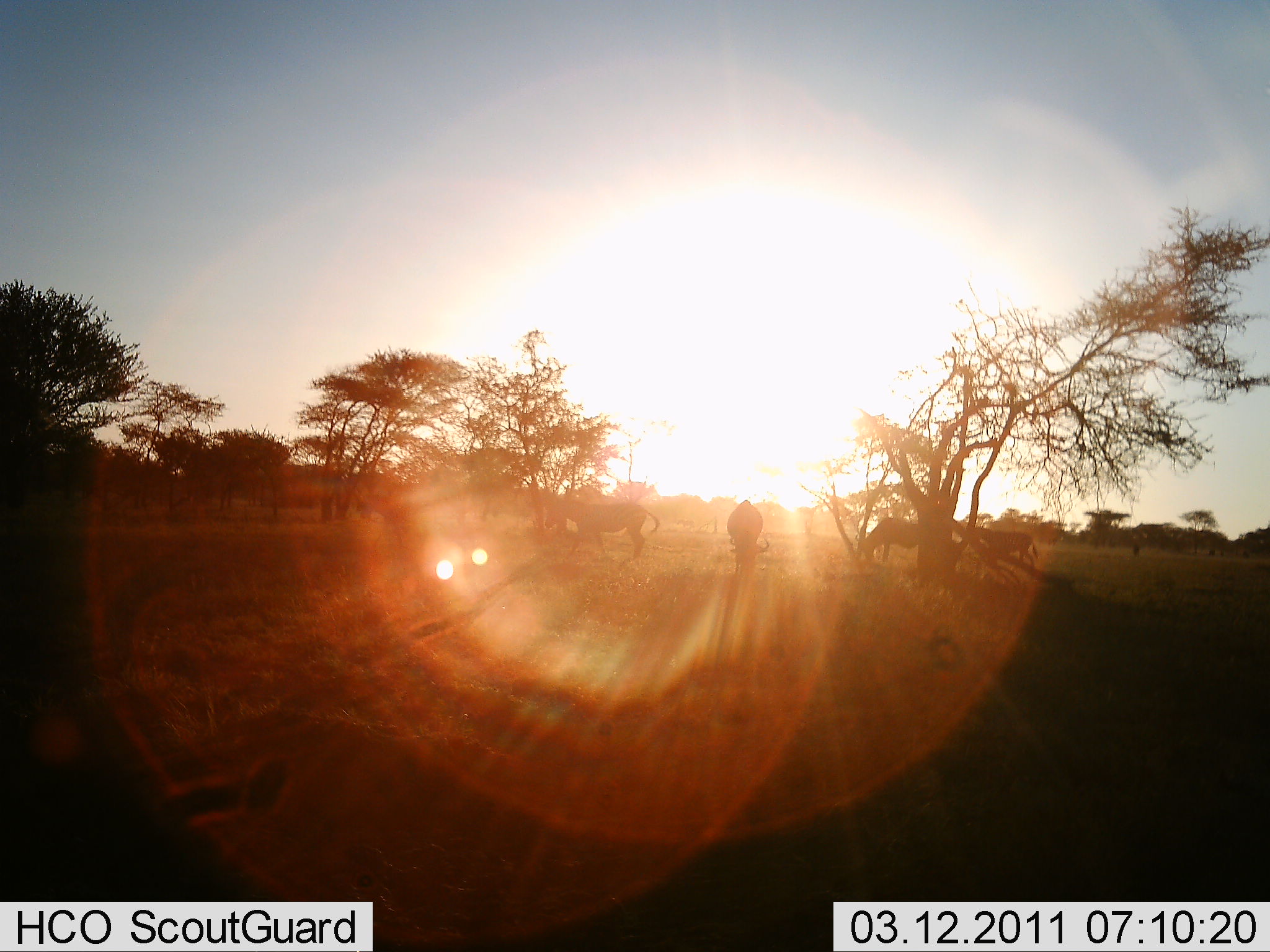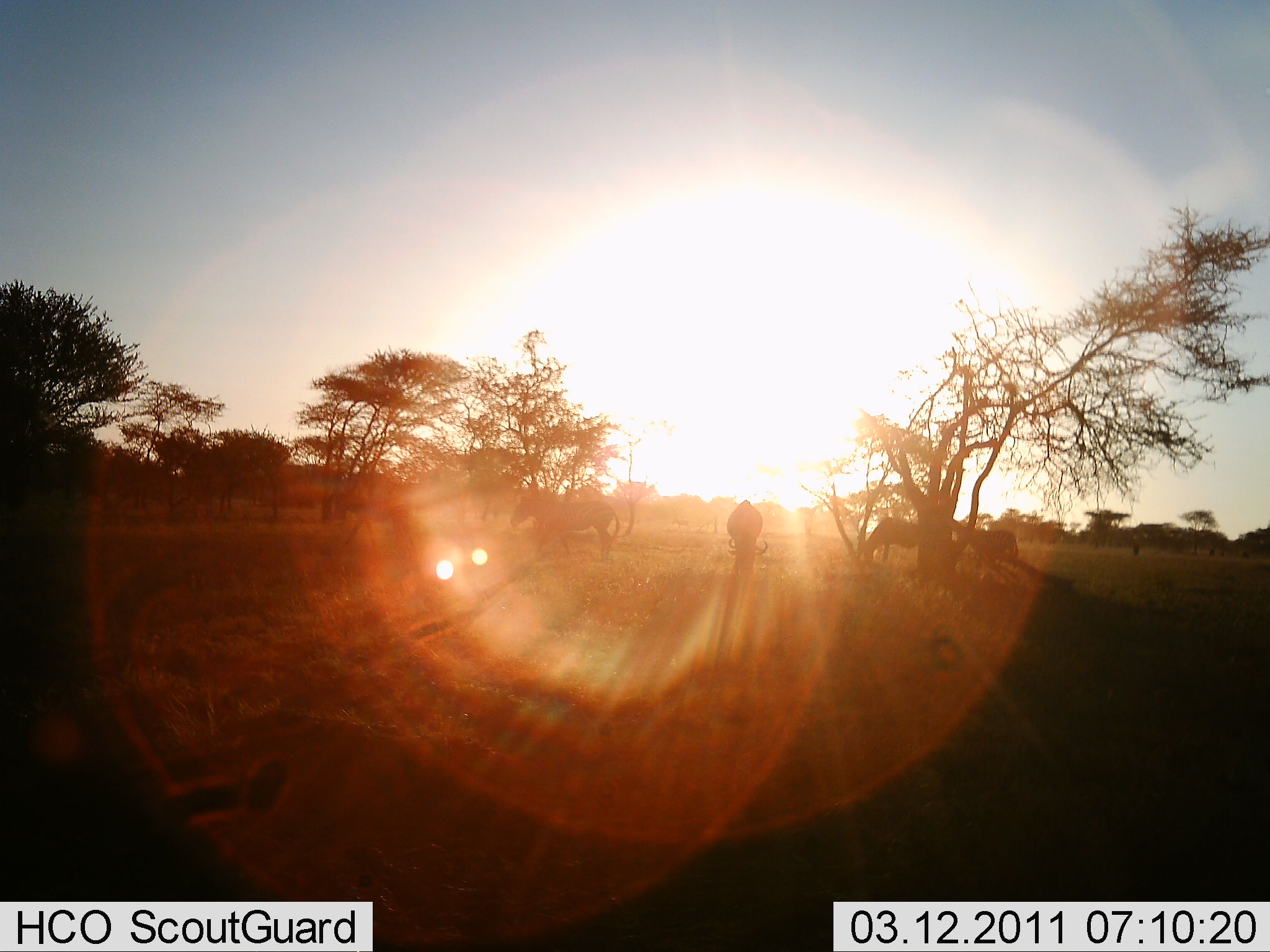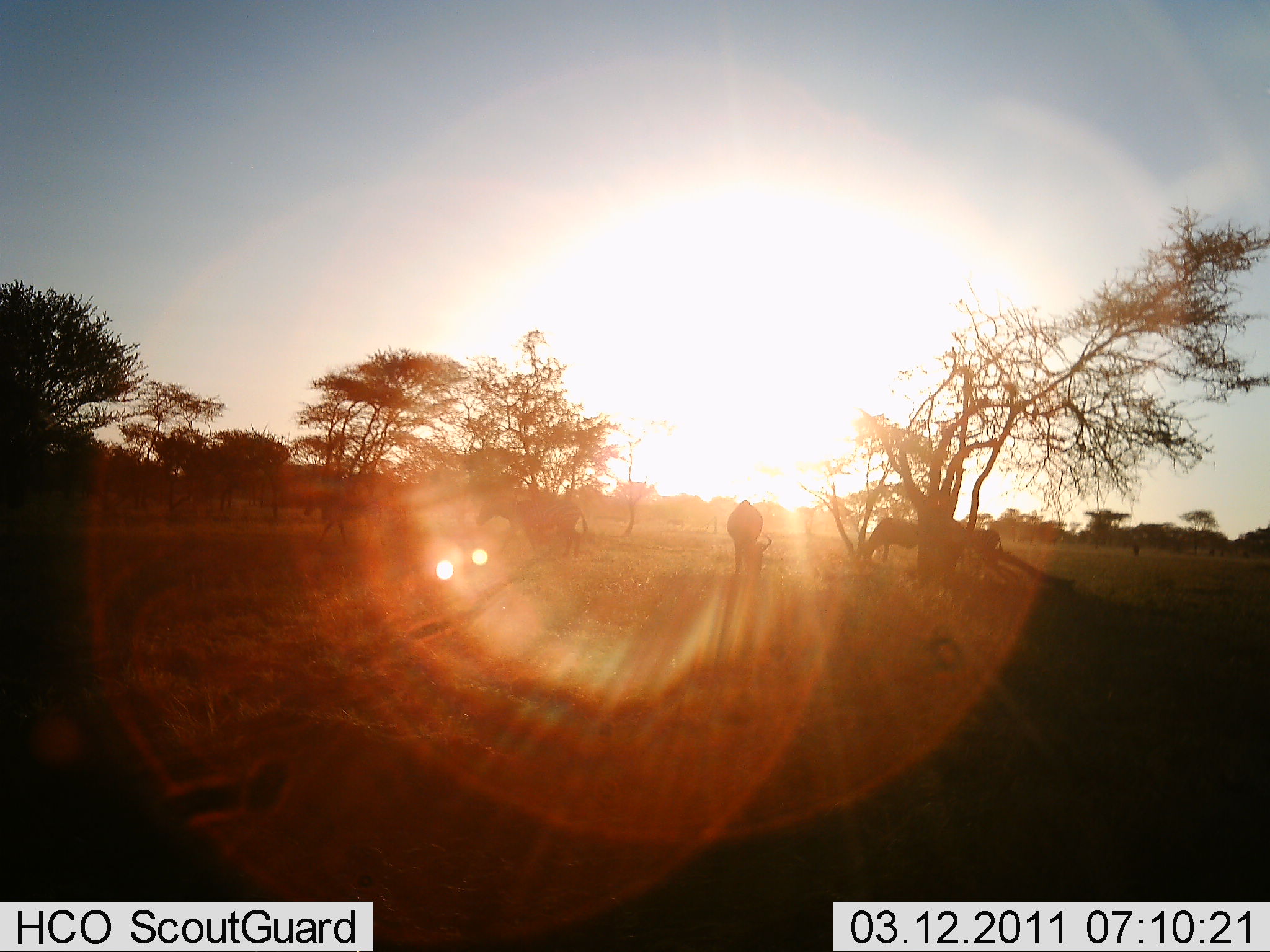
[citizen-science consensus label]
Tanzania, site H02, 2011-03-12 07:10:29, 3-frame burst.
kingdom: Animalia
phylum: Chordata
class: Mammalia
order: Artiodactyla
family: Bovidae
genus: Connochaetes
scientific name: Connochaetes taurinus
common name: blue wildebeest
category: wildebeest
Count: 5.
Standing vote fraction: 29%.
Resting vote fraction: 0%.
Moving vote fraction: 71%.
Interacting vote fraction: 0%.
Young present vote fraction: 0%.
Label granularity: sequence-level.